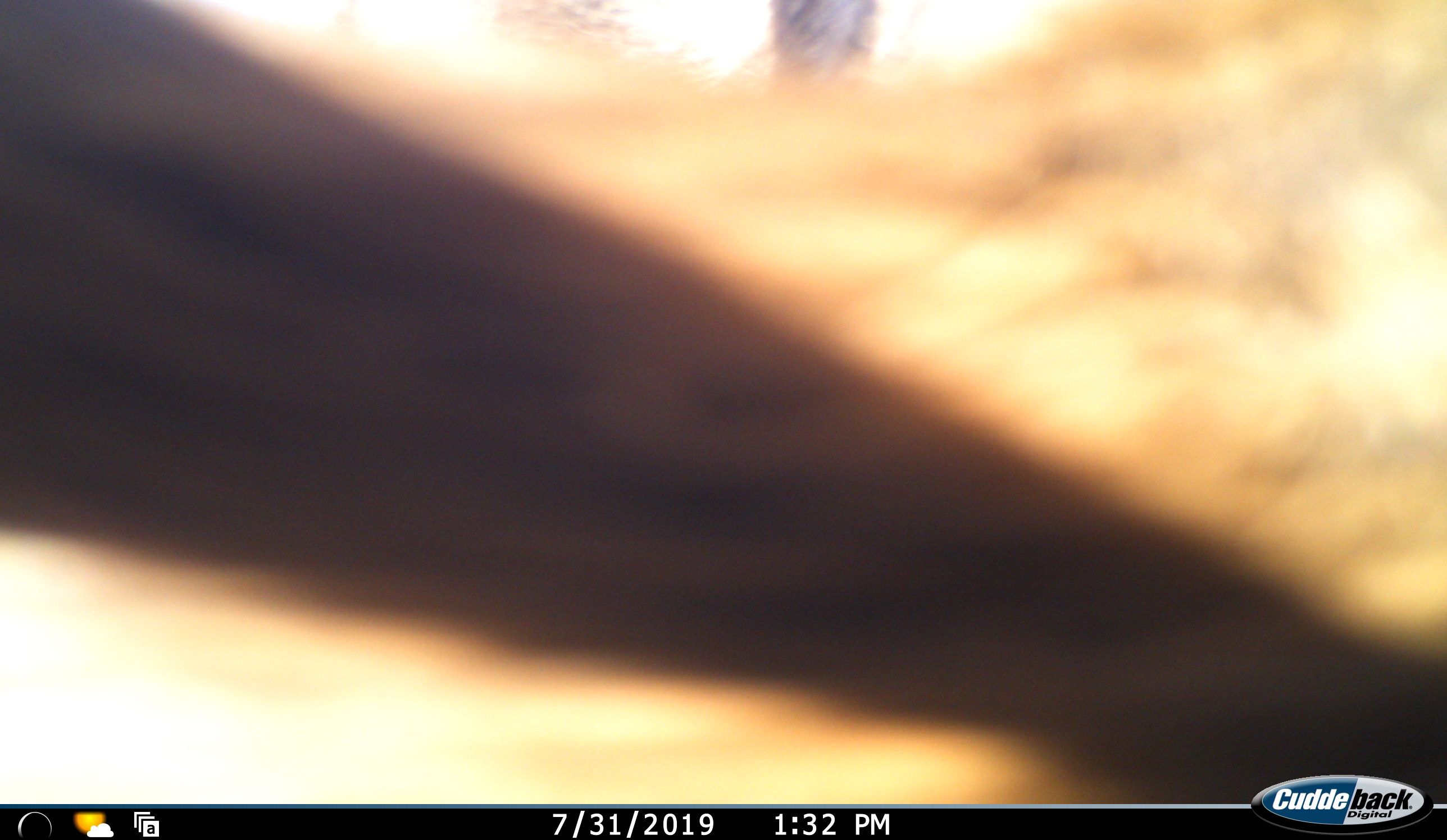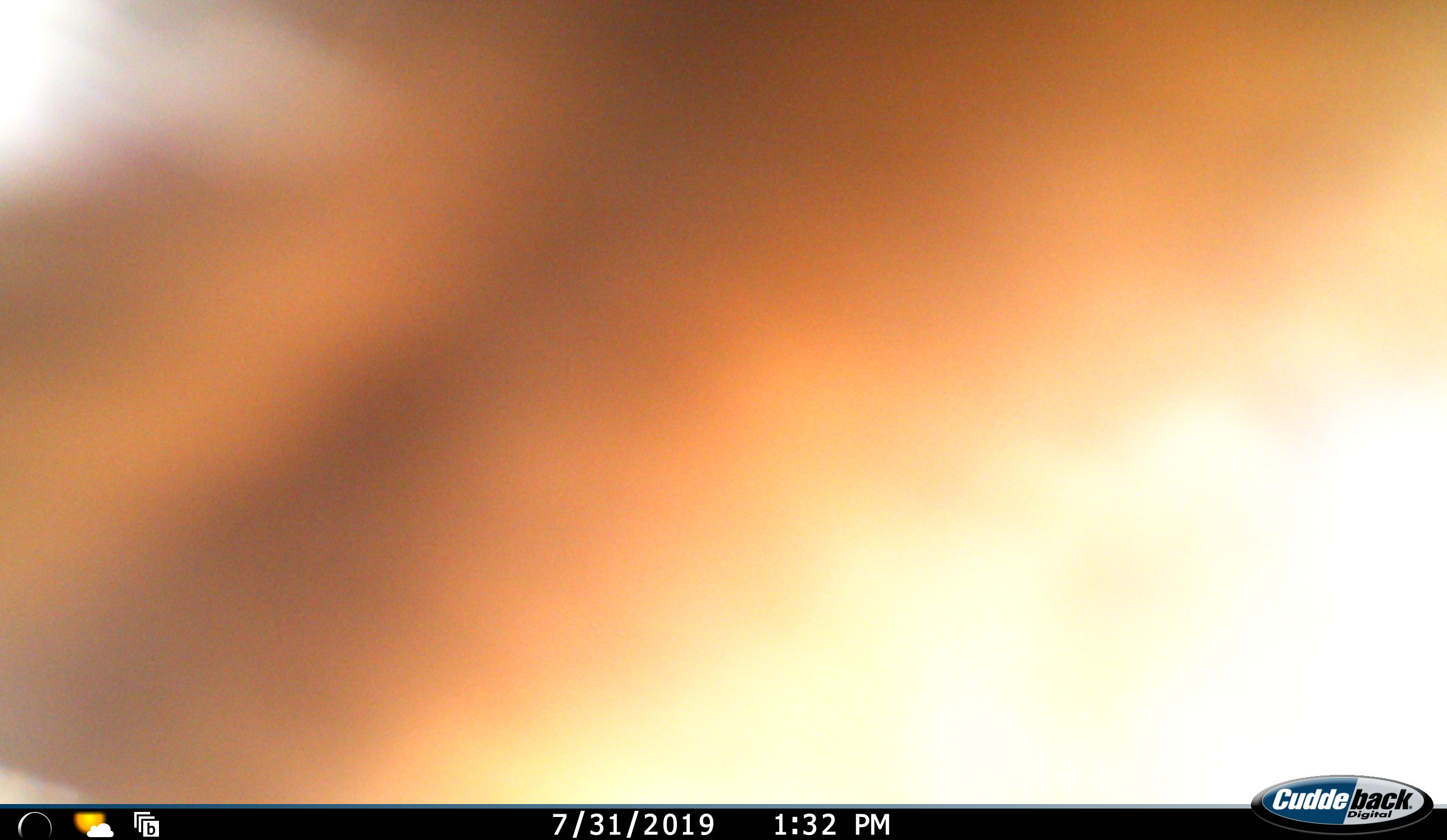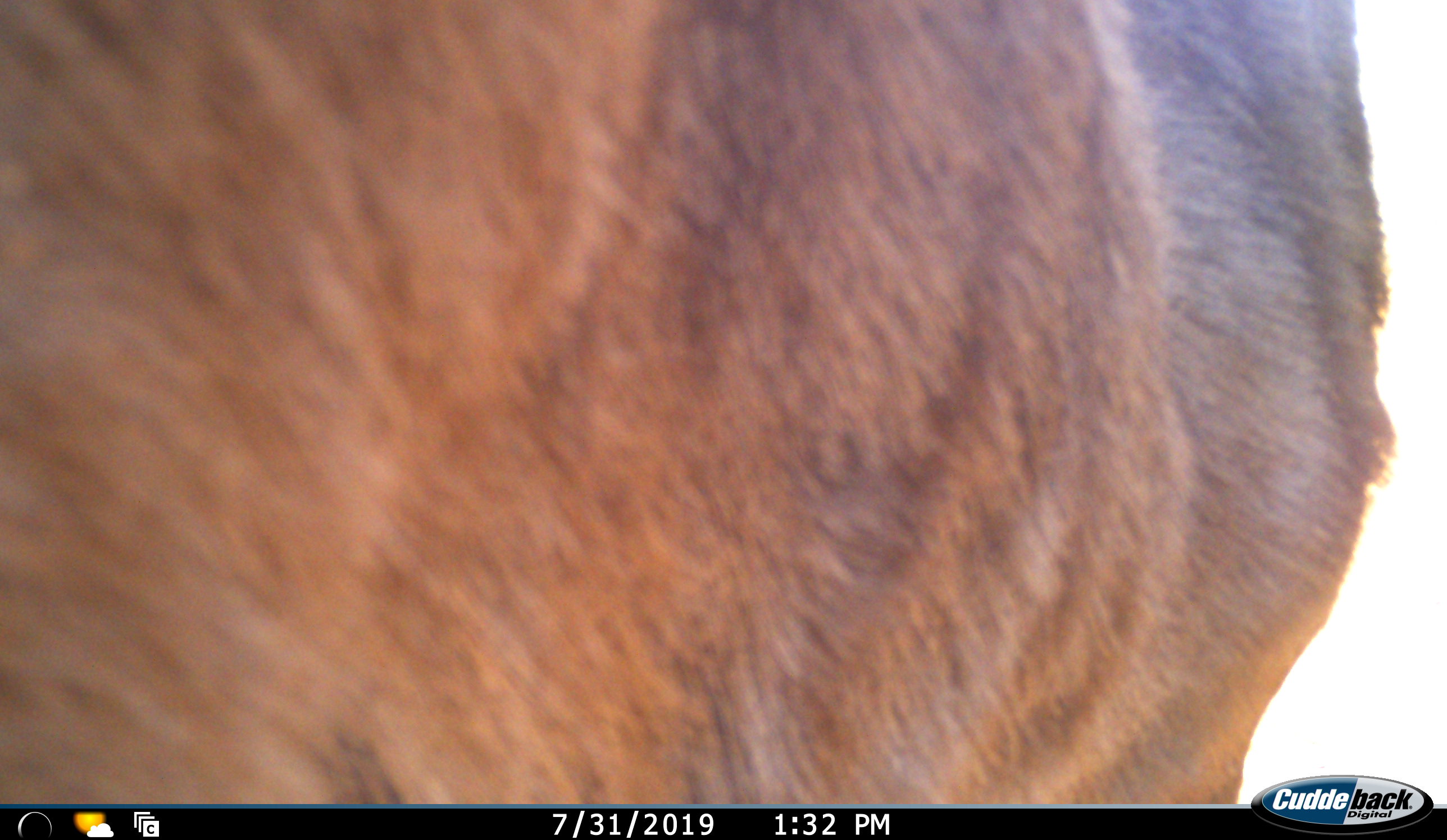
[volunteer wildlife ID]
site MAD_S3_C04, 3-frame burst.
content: unidentified animal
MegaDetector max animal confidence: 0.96